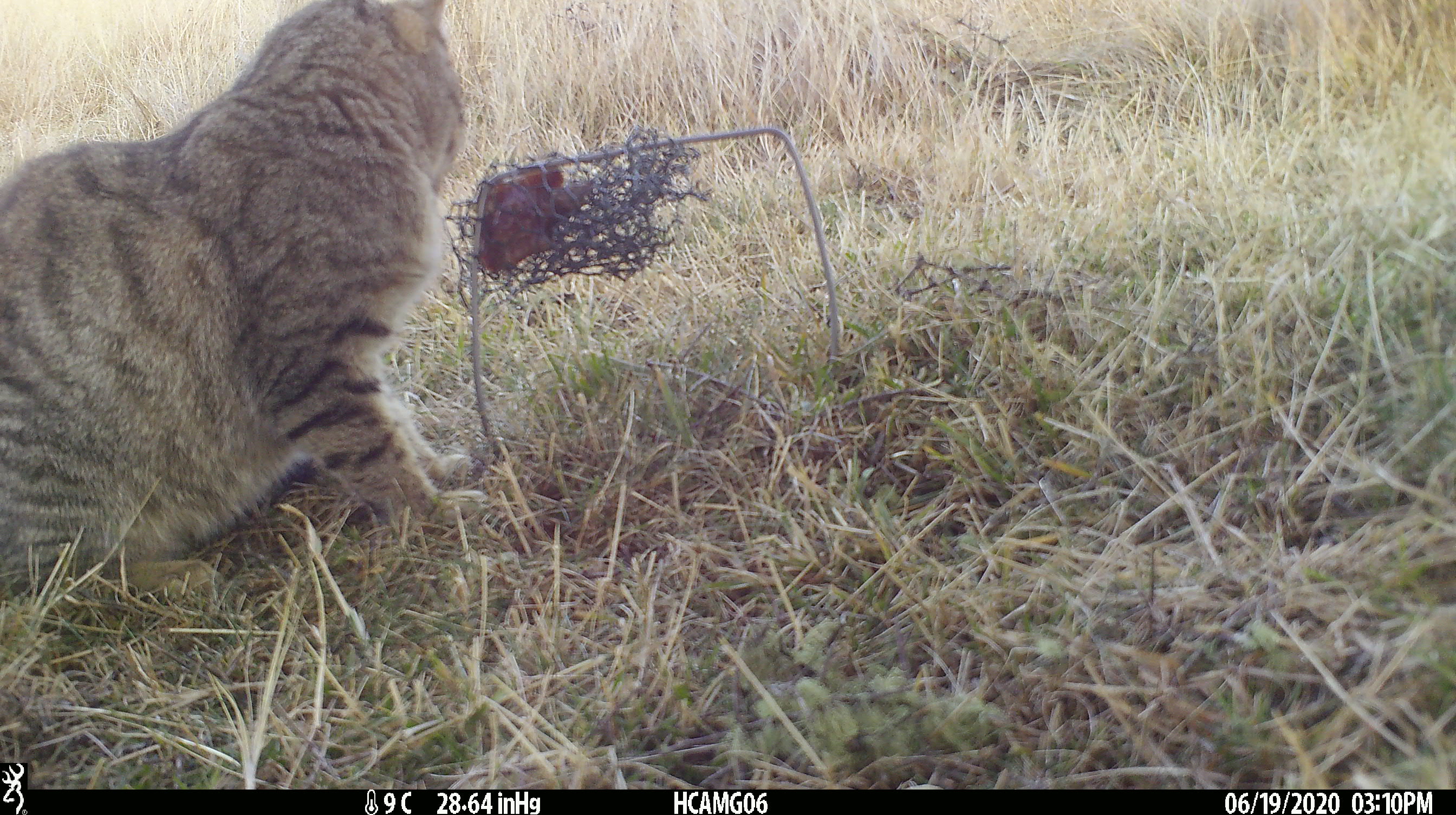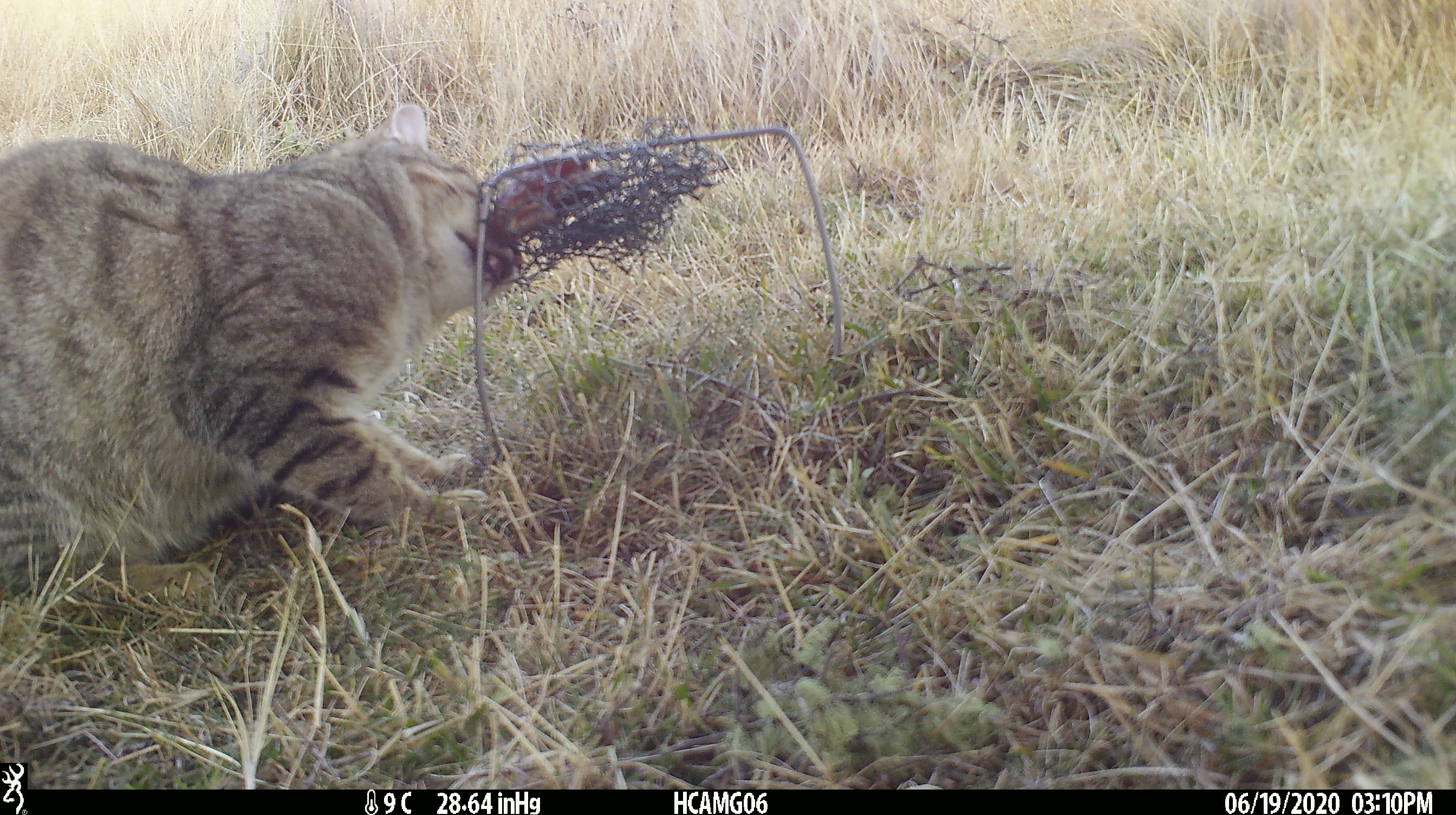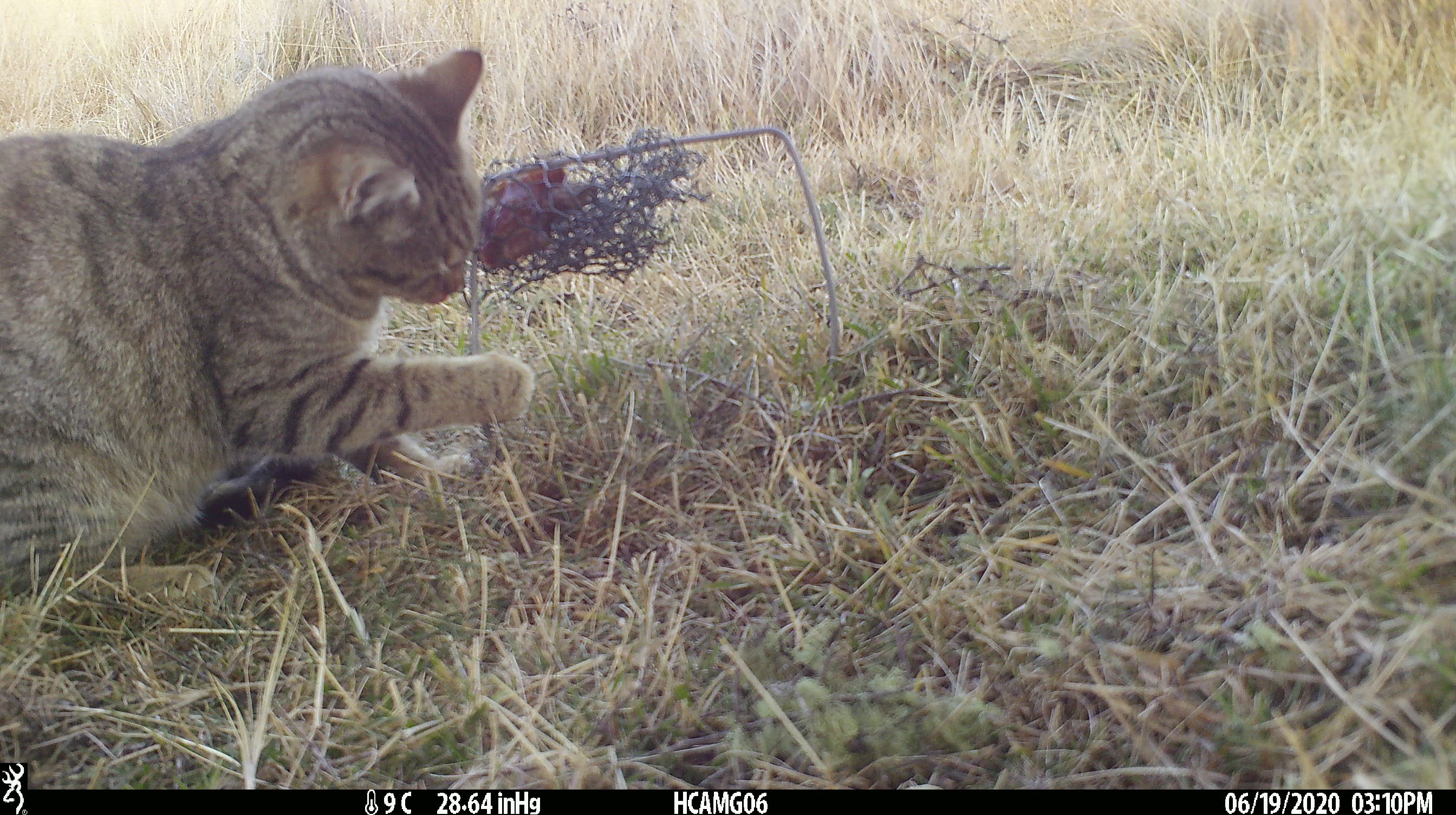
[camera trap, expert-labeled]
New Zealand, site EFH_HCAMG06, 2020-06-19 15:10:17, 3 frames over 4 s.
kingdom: Animalia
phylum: Chordata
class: Mammalia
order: Carnivora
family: Felidae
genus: Felis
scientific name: Felis catus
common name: domestic cat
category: cat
Cat (domestic cat) (Felis catus).